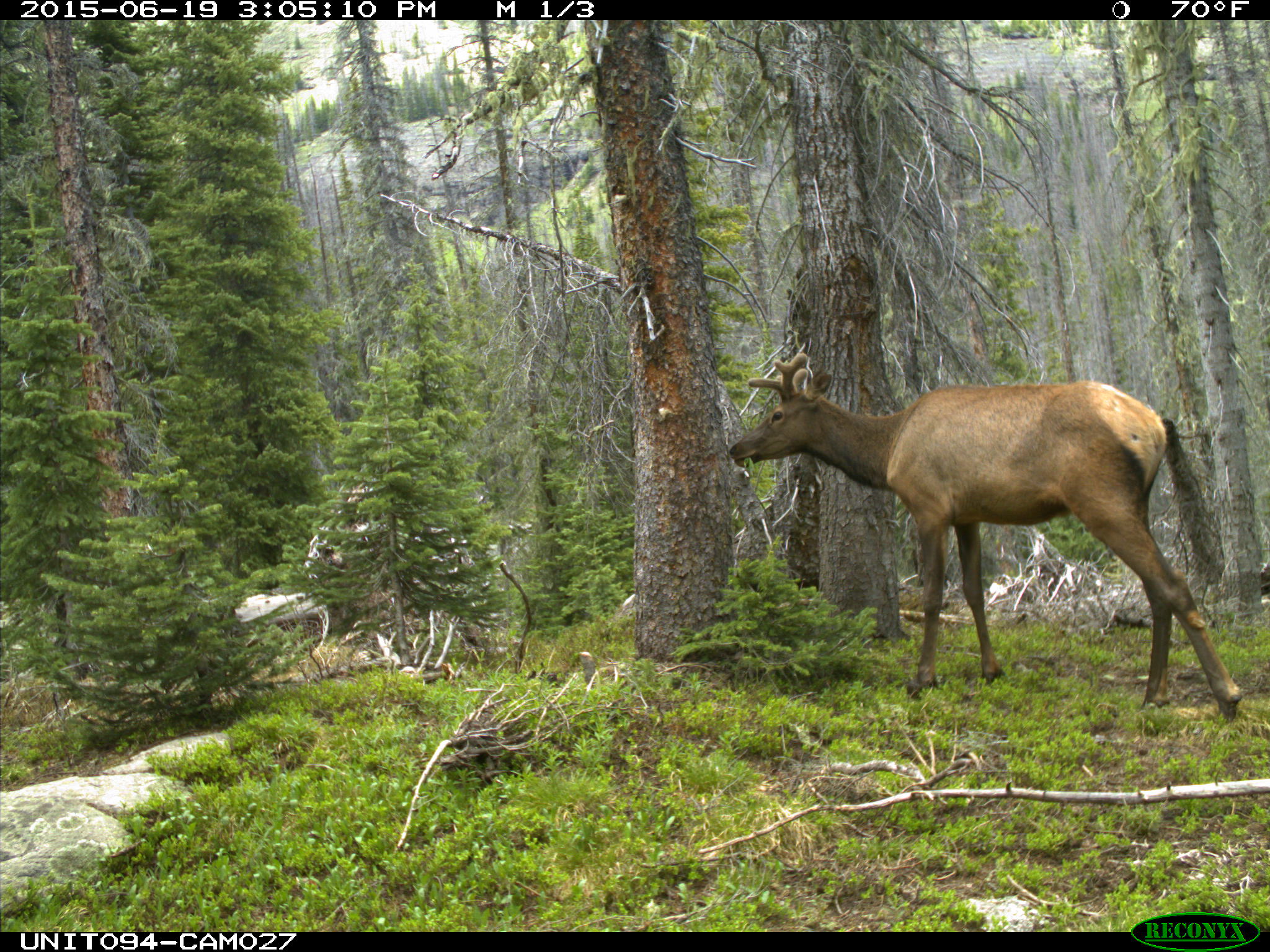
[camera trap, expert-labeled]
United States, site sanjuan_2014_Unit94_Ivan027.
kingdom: Animalia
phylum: Chordata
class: Mammalia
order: Artiodactyla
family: Cervidae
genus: Cervus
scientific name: Cervus elaphus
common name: red deer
Cervus elaphus (red deer).